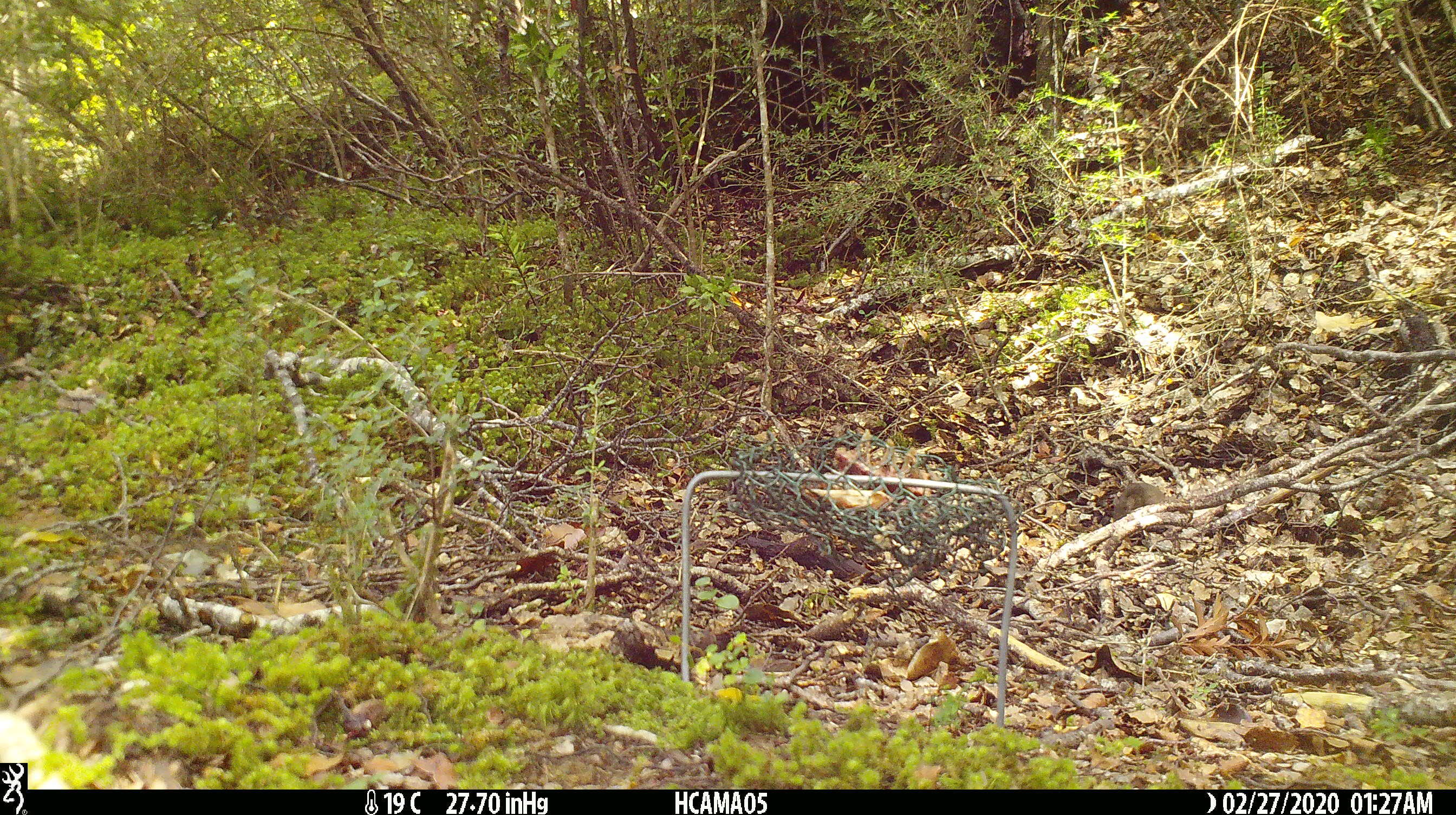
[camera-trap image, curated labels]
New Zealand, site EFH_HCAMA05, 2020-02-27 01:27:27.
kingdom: Animalia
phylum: Chordata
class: Mammalia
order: Rodentia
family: Muridae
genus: Mus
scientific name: Mus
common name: mouse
Mouse (Mus).